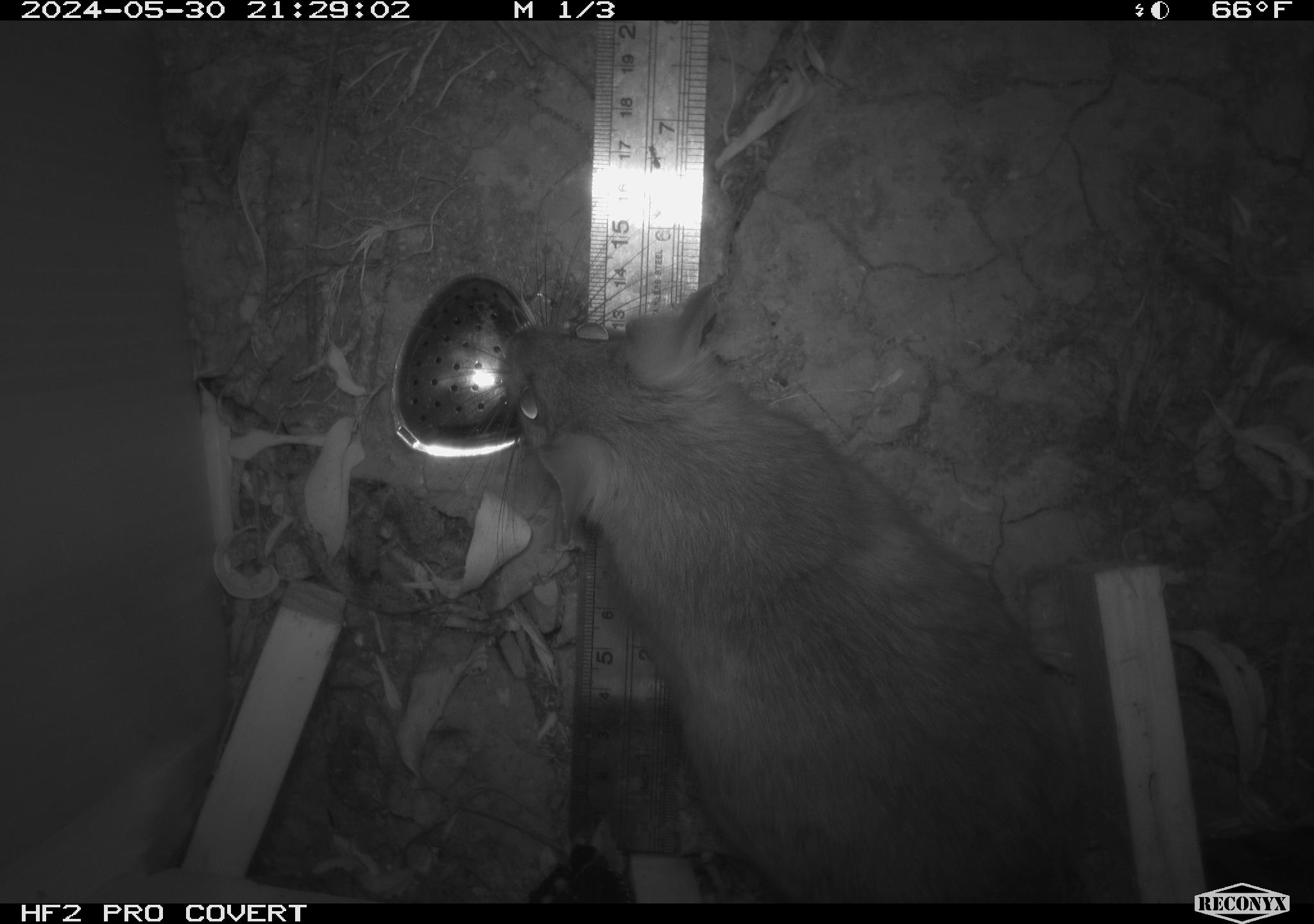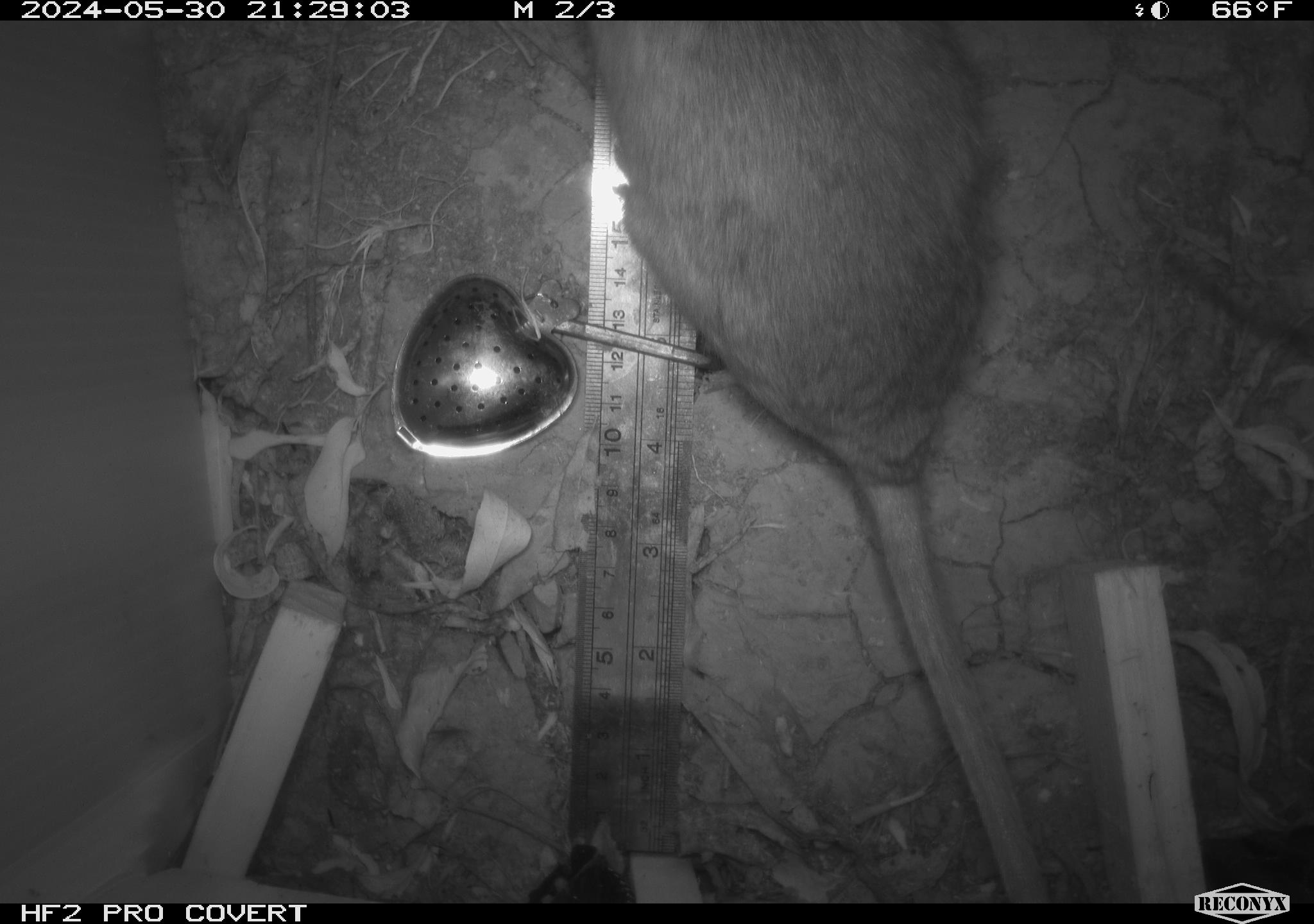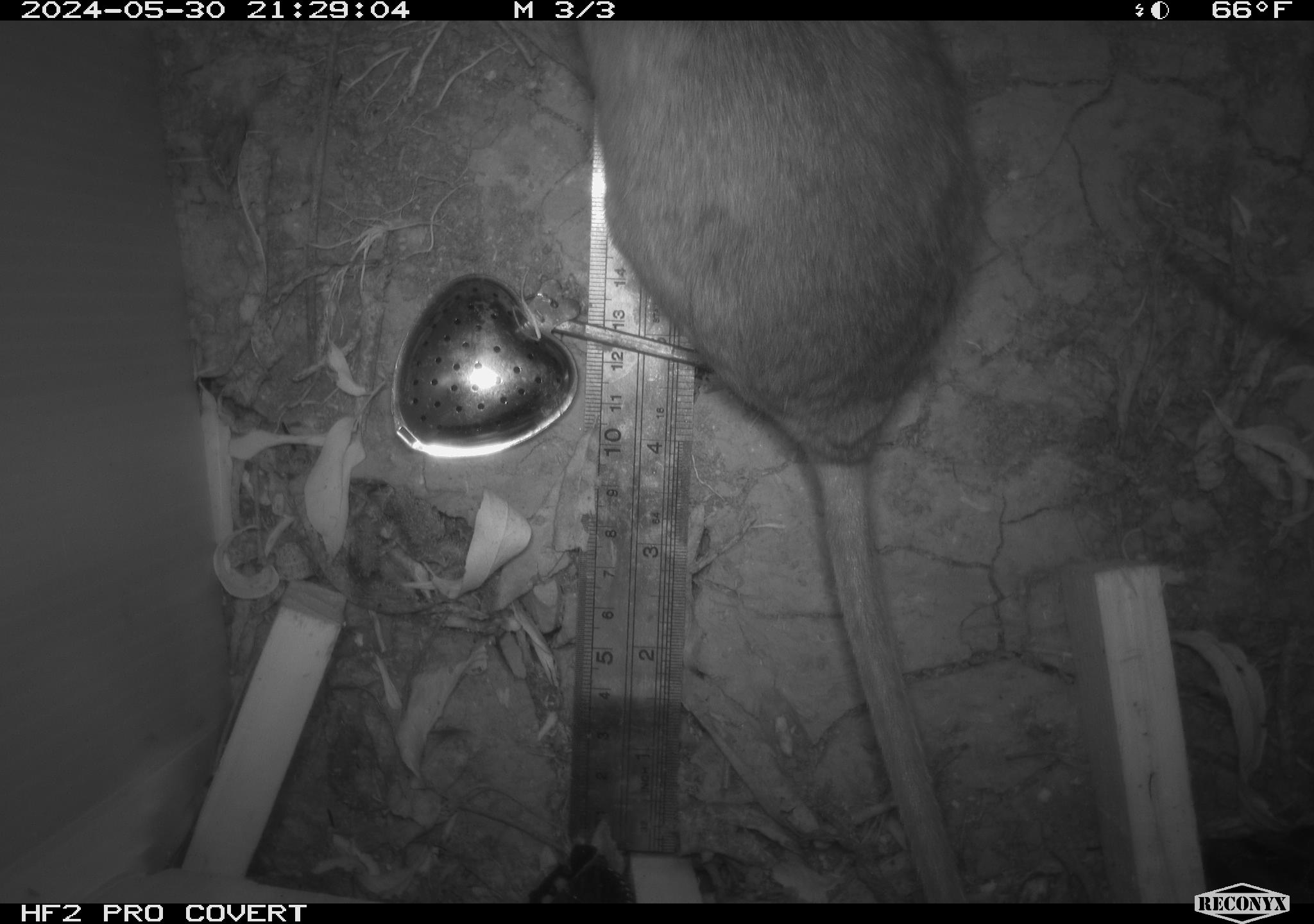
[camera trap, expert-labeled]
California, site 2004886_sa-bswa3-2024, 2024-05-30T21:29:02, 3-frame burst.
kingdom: Animalia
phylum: Chordata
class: Mammalia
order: Rodentia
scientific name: Rodentia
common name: woodrat or rat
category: woodrat or rat species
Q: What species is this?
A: Woodrat or rat species (woodrat or rat) (Rodentia).